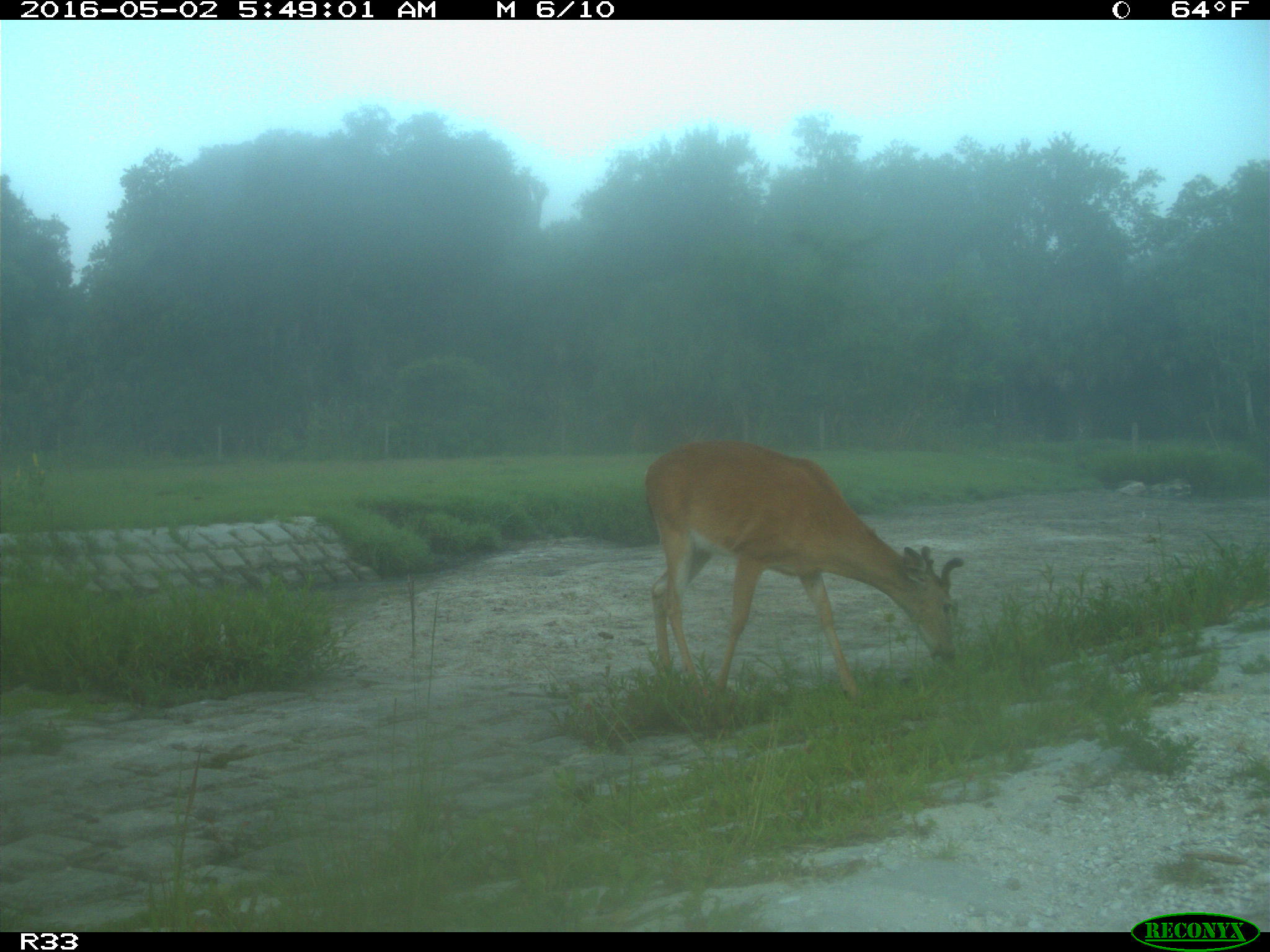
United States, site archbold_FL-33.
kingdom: Animalia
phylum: Chordata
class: Mammalia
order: Artiodactyla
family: Cervidae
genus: Odocoileus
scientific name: Odocoileus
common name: deer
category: unidentified deer